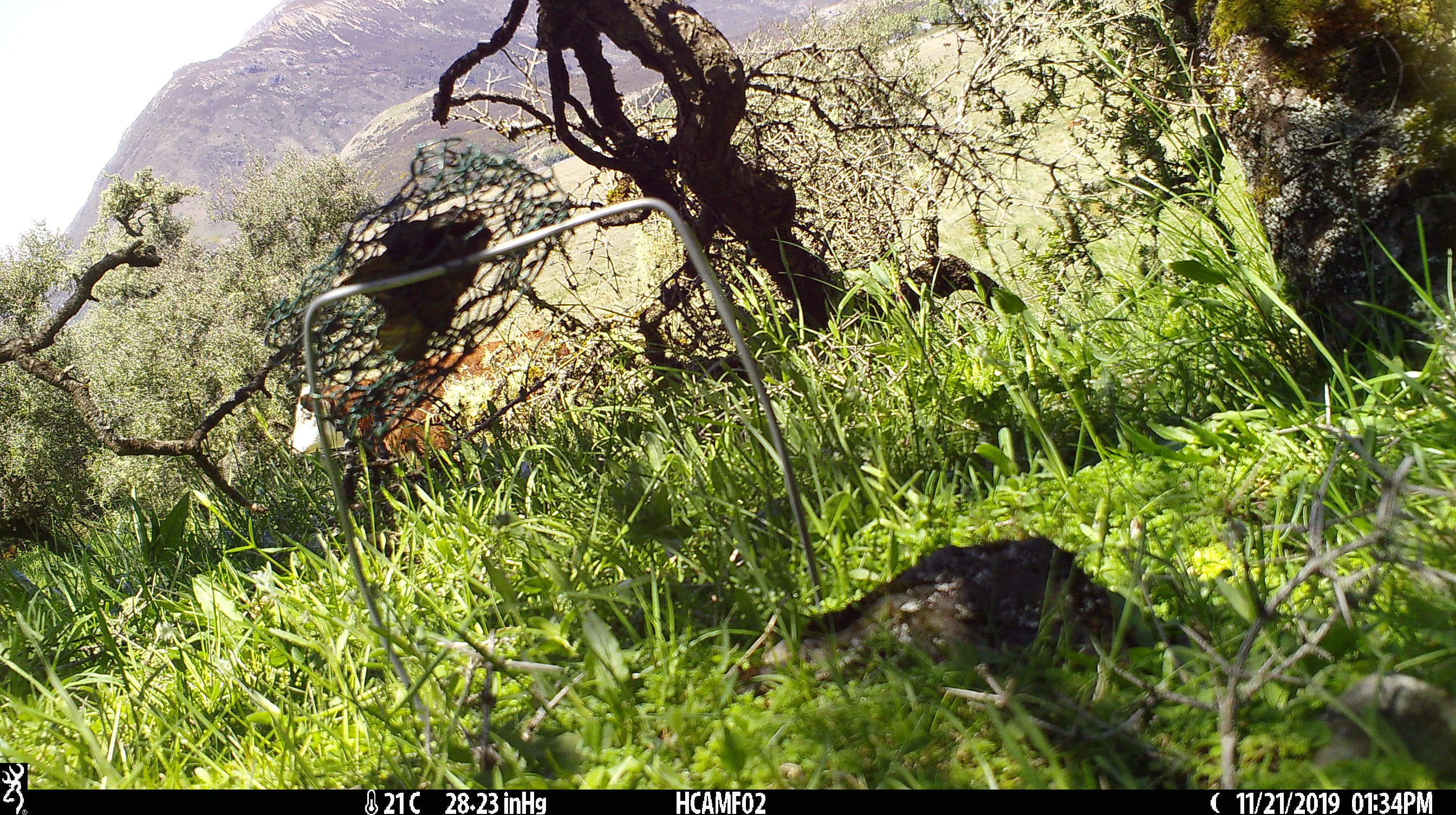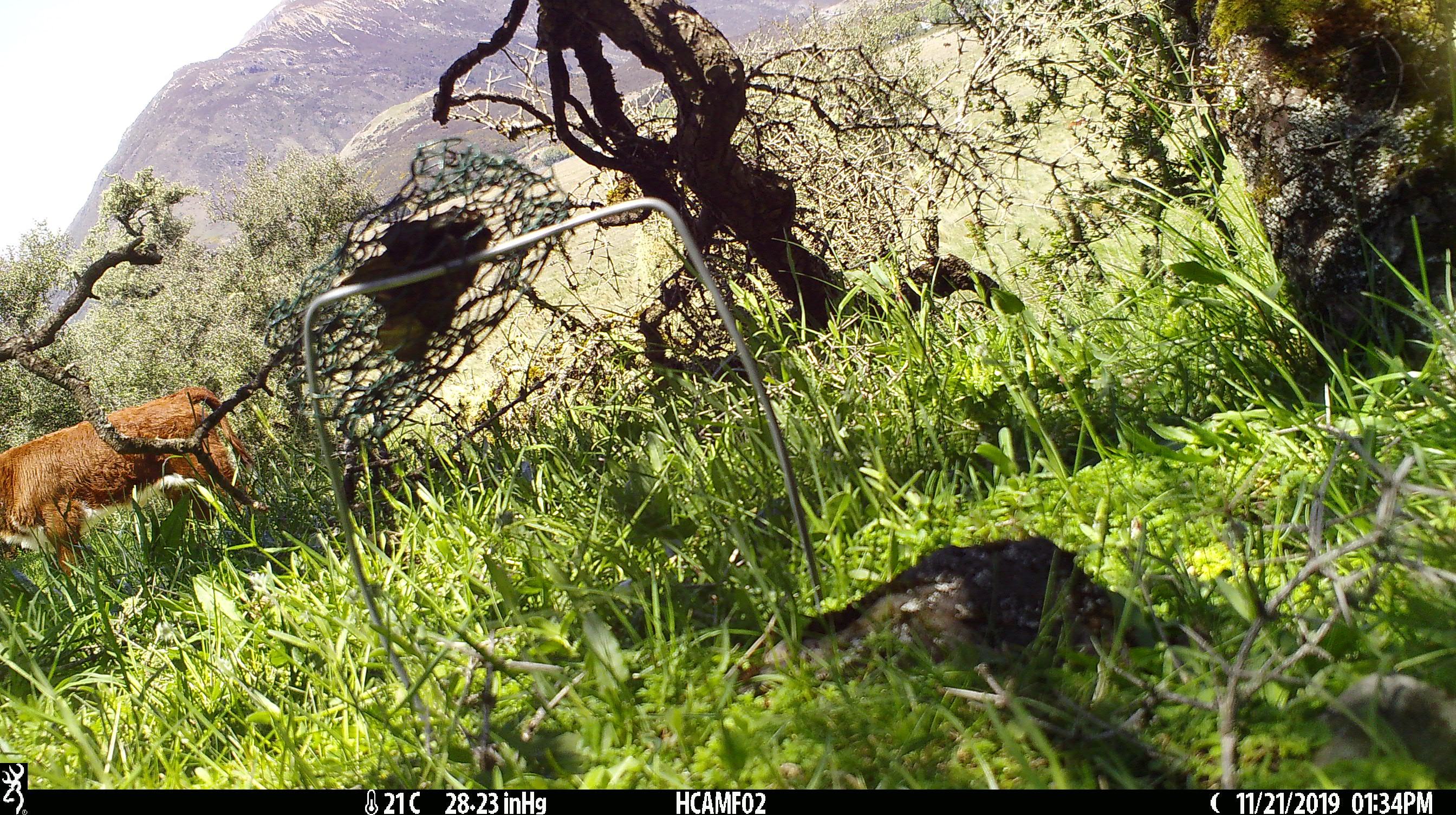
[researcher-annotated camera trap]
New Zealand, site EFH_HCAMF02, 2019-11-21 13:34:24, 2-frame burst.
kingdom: Animalia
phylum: Chordata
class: Mammalia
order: Artiodactyla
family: Bovidae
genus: Bos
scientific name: Bos taurus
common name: domestic cow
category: cow